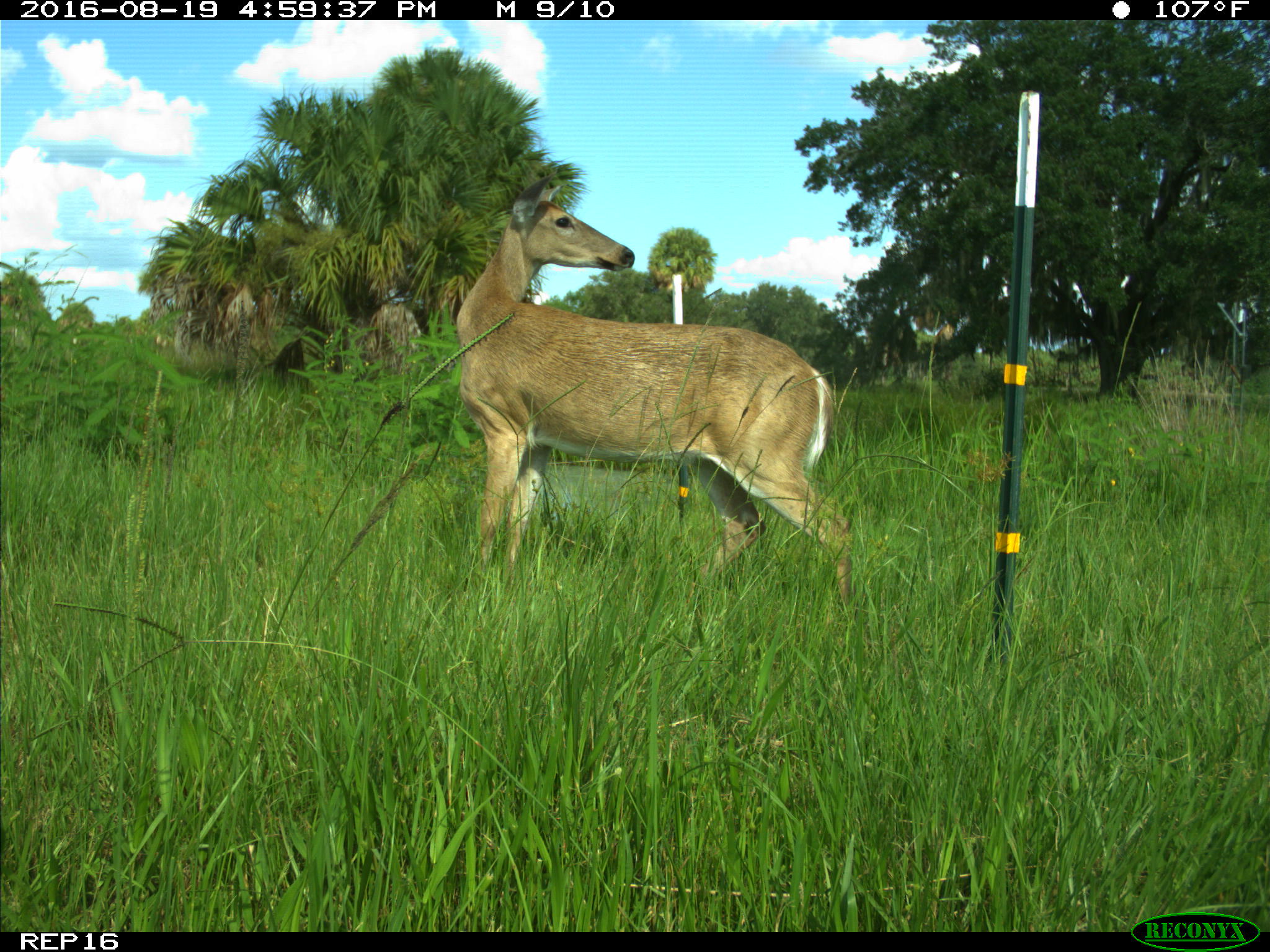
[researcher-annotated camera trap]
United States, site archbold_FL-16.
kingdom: Animalia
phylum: Chordata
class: Mammalia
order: Artiodactyla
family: Cervidae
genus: Odocoileus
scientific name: Odocoileus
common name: deer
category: unidentified deer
Unidentified deer (deer) (Odocoileus).